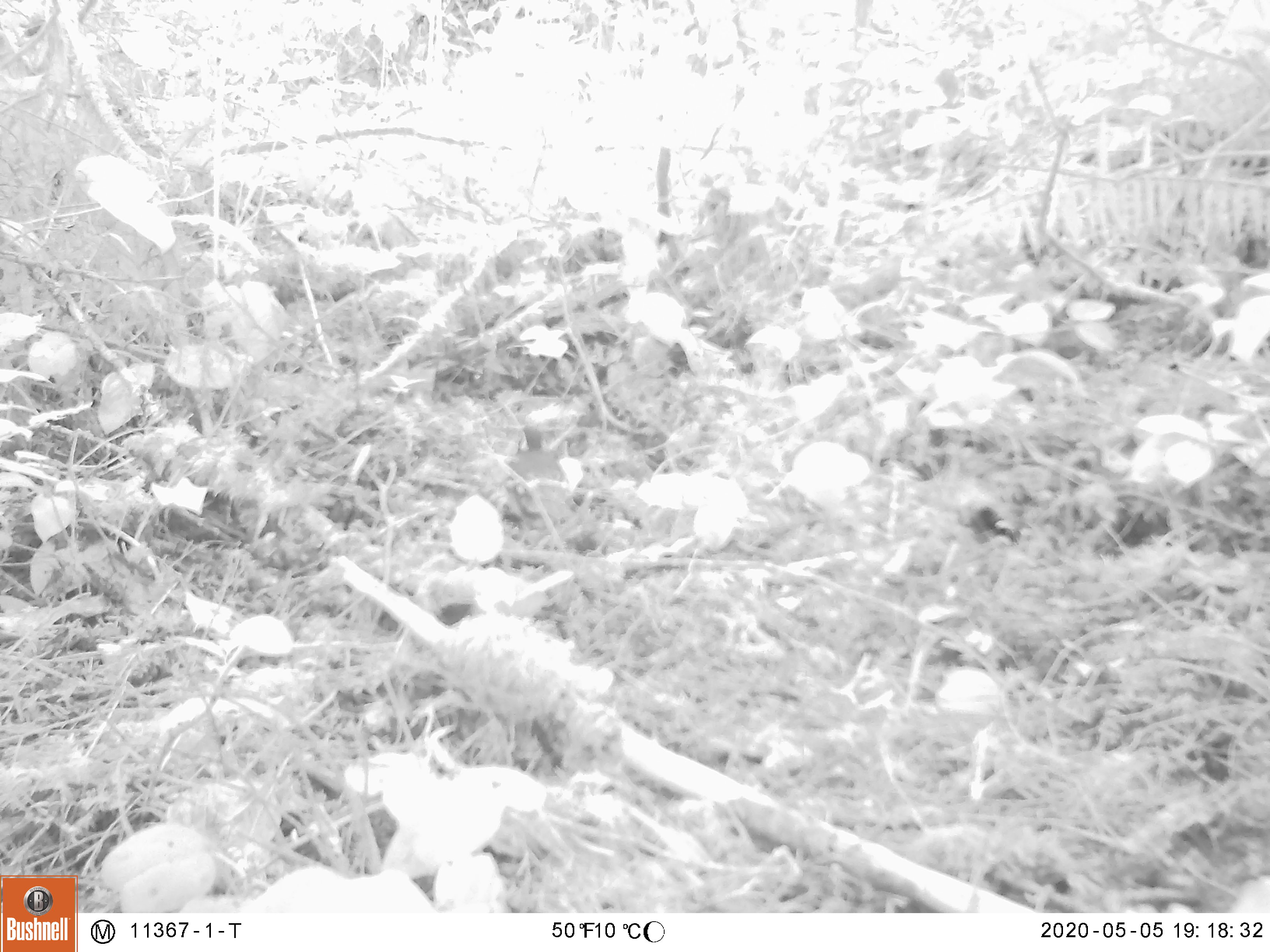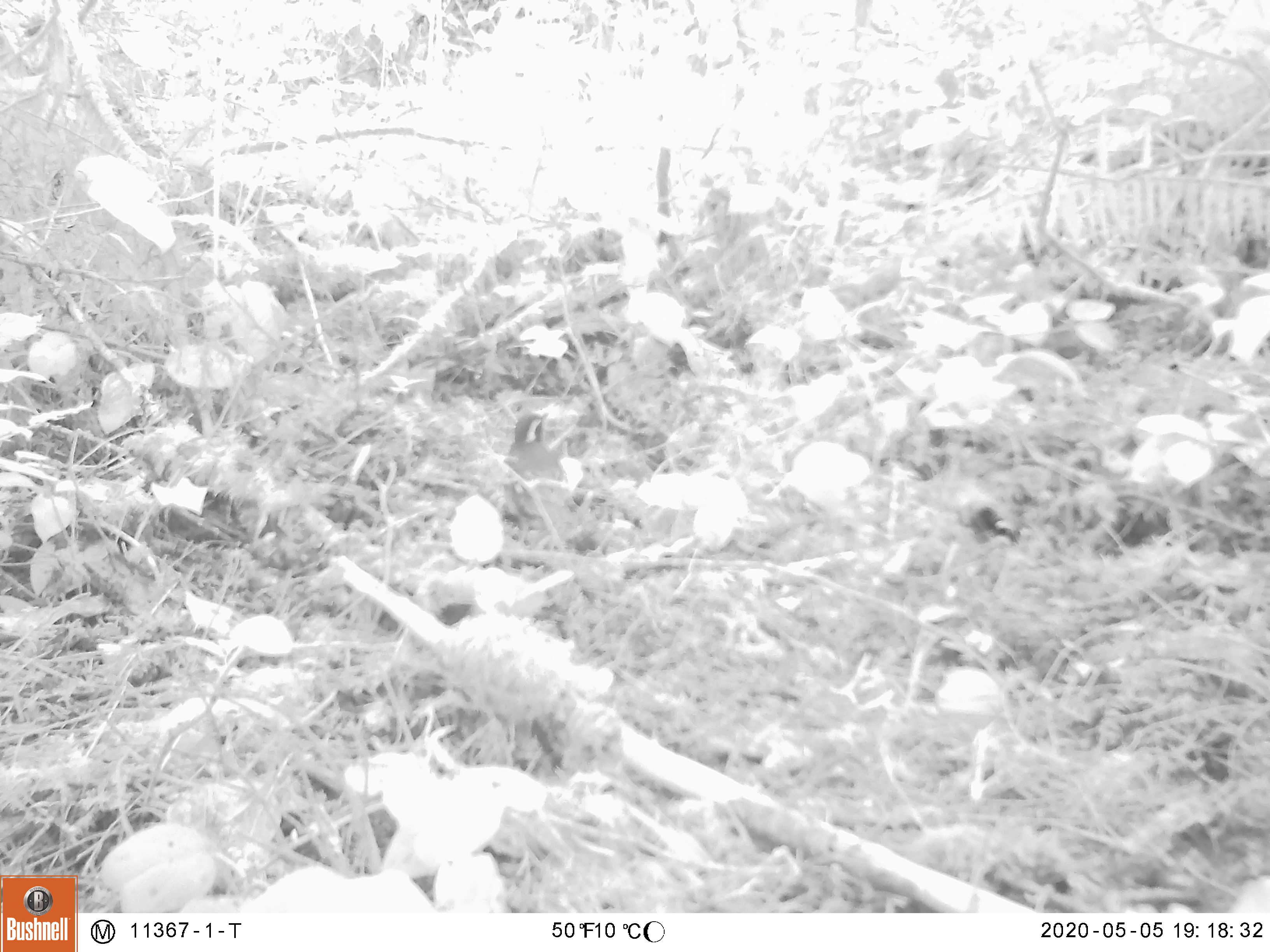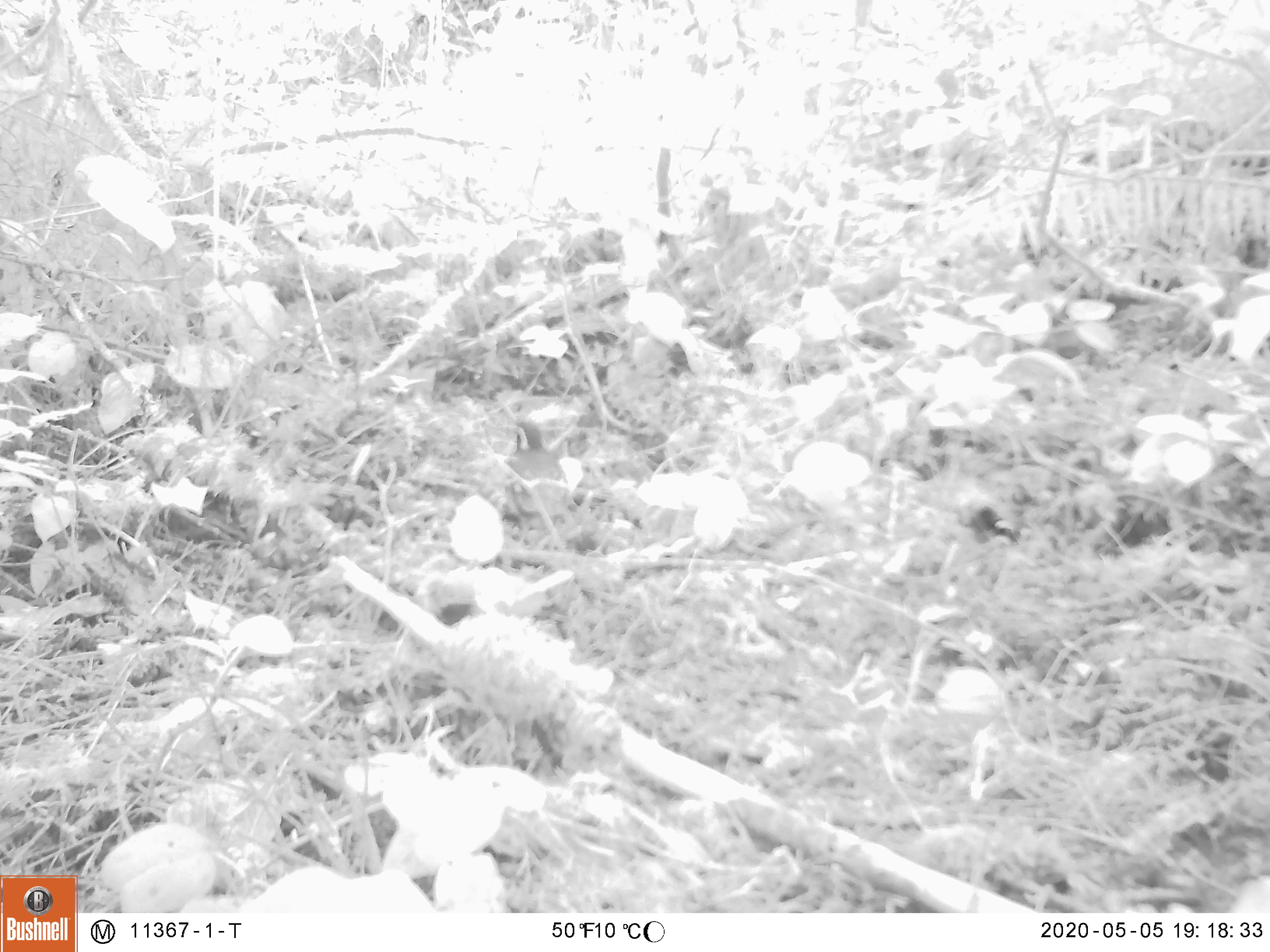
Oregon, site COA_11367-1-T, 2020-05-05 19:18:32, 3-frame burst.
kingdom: Animalia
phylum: Chordata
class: Aves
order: Passeriformes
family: Turdidae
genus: Ixoreus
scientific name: Ixoreus naevius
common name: varied thrush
Varied thrush (Ixoreus naevius).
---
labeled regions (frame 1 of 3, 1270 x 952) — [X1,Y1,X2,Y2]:
varied thrush: [502,425,574,516]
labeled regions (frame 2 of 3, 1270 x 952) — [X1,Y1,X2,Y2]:
varied thrush: [490,403,574,516]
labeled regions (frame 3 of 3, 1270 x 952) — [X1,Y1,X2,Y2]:
varied thrush: [494,417,578,527]